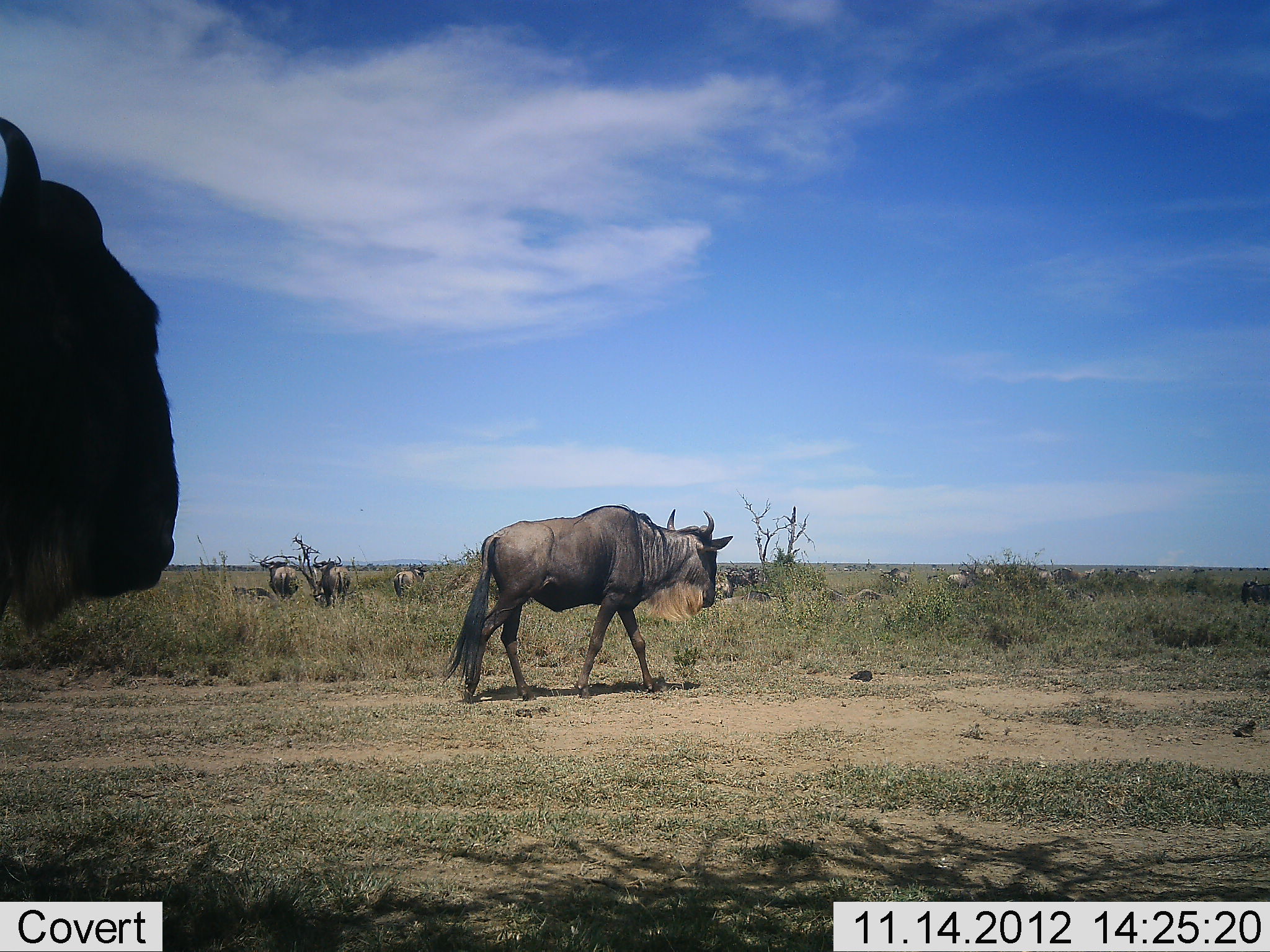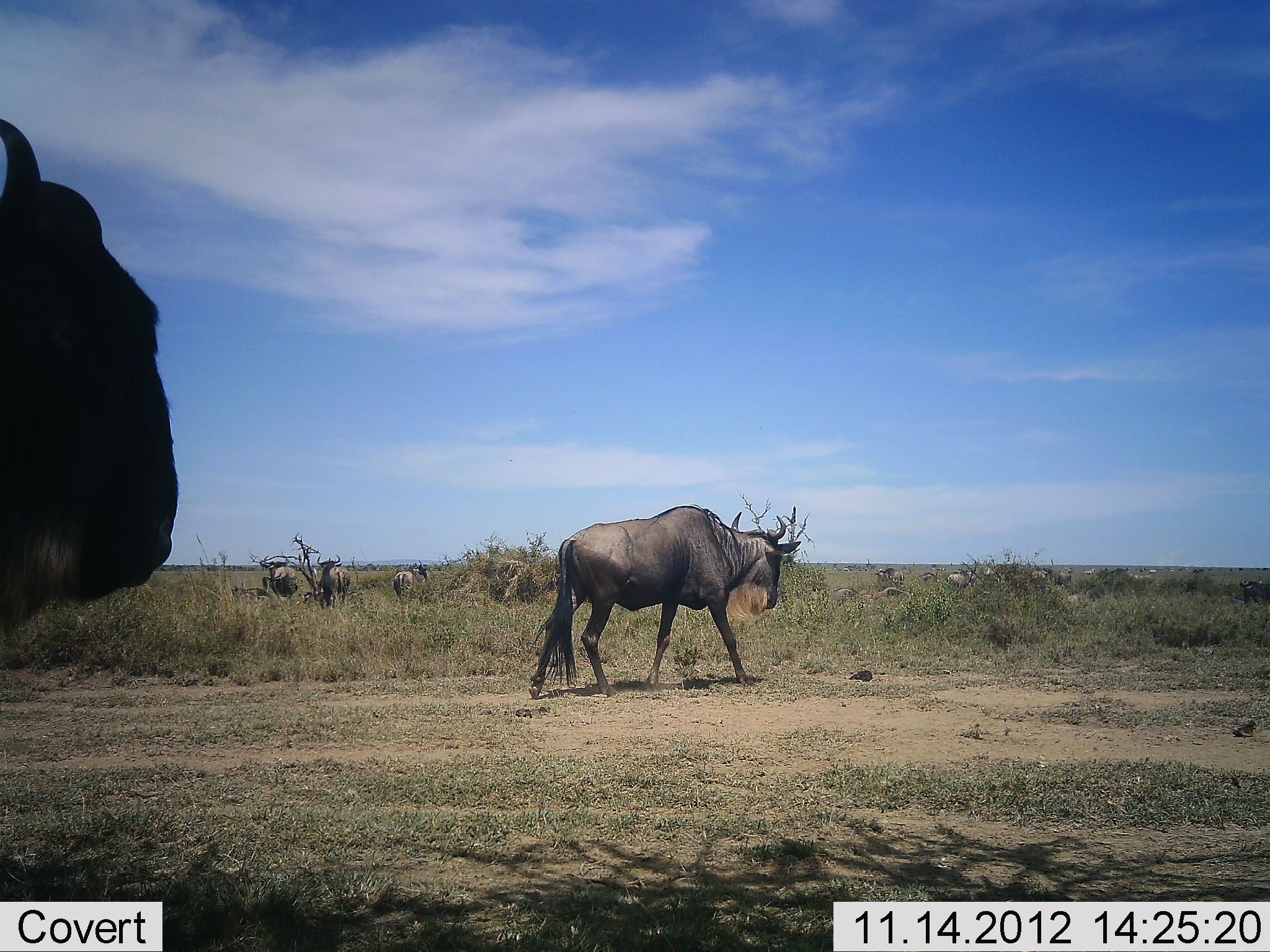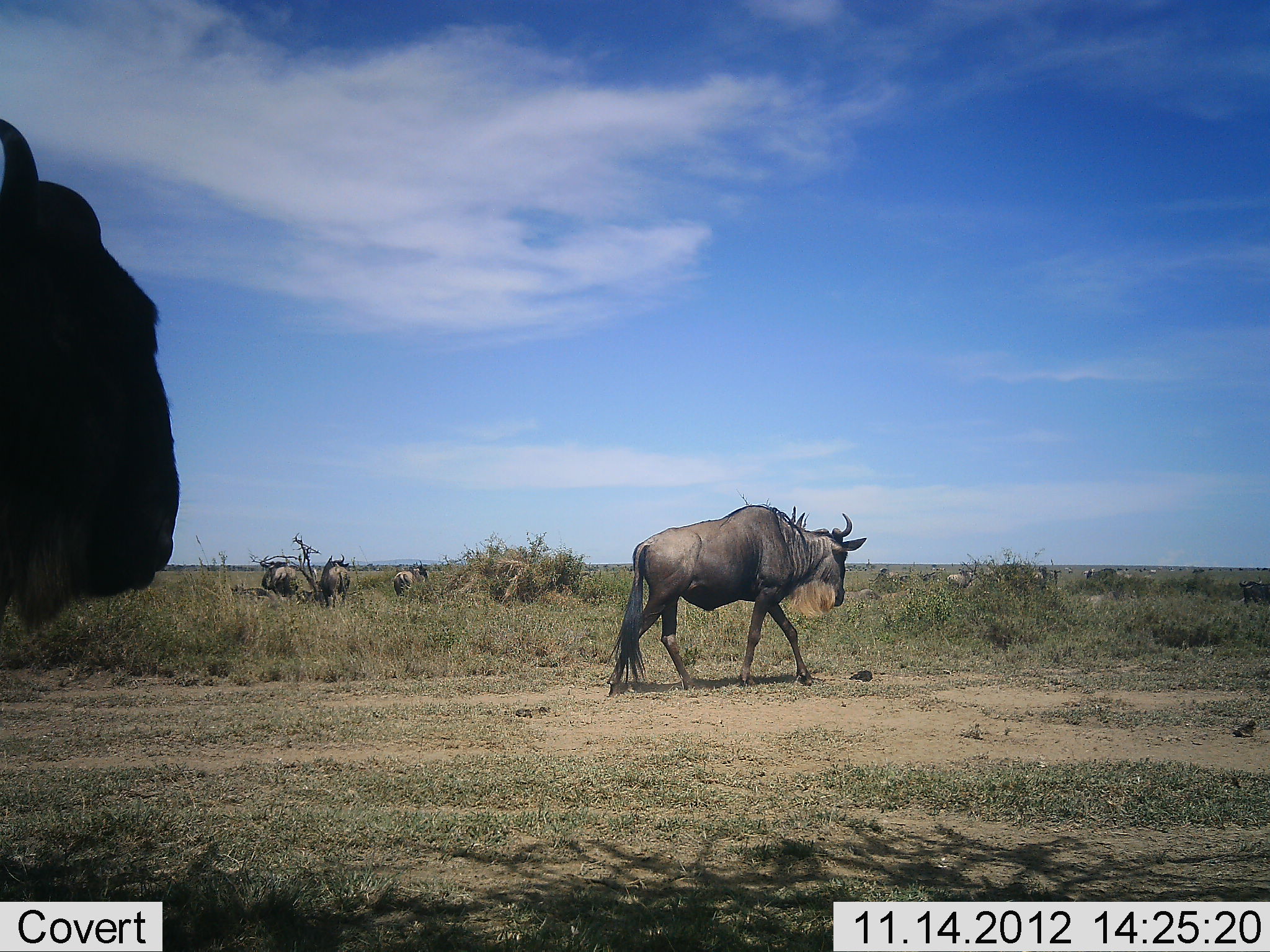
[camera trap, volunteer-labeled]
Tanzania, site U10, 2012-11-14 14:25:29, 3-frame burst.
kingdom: Animalia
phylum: Chordata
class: Mammalia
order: Artiodactyla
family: Bovidae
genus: Connochaetes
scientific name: Connochaetes taurinus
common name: blue wildebeest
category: wildebeest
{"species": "wildebeest (blue wildebeest) (Connochaetes taurinus)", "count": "11-50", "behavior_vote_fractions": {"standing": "60%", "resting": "0%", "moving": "80%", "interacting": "0%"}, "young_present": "0%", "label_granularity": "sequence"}